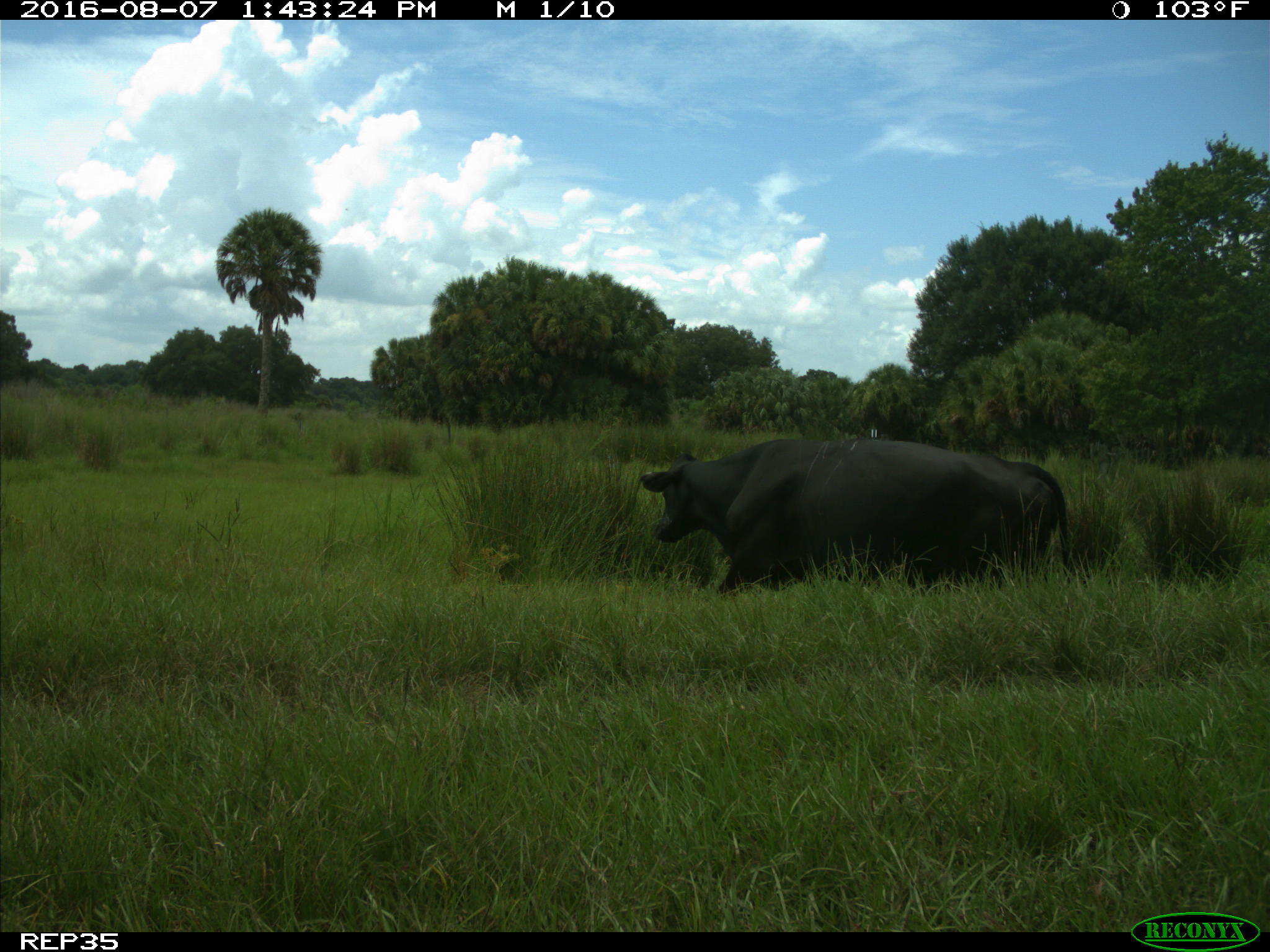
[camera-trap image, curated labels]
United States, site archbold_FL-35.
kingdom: Animalia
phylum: Chordata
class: Mammalia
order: Artiodactyla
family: Bovidae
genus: Bos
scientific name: Bos taurus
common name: domestic cow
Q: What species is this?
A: Bos taurus (domestic cow).